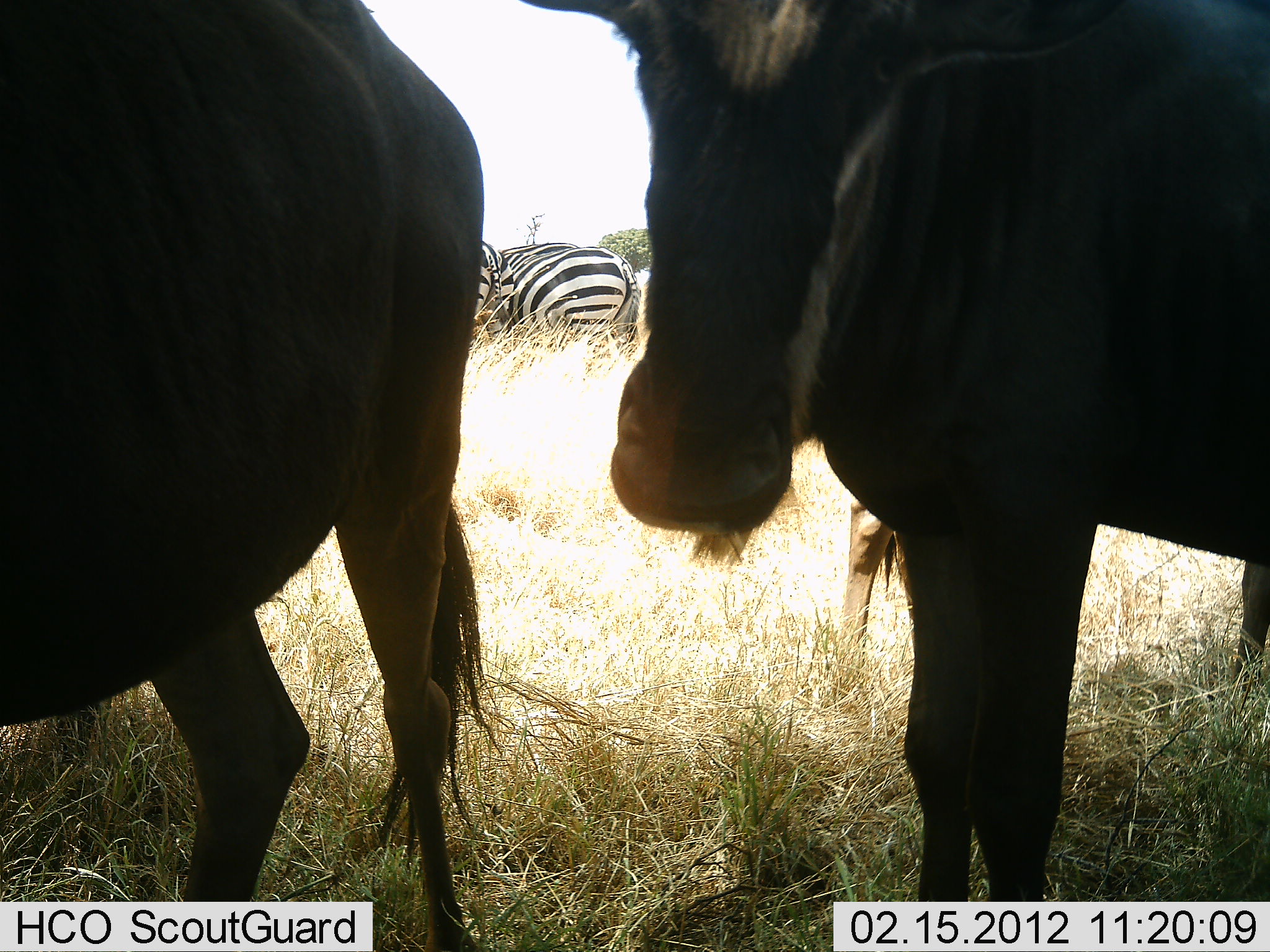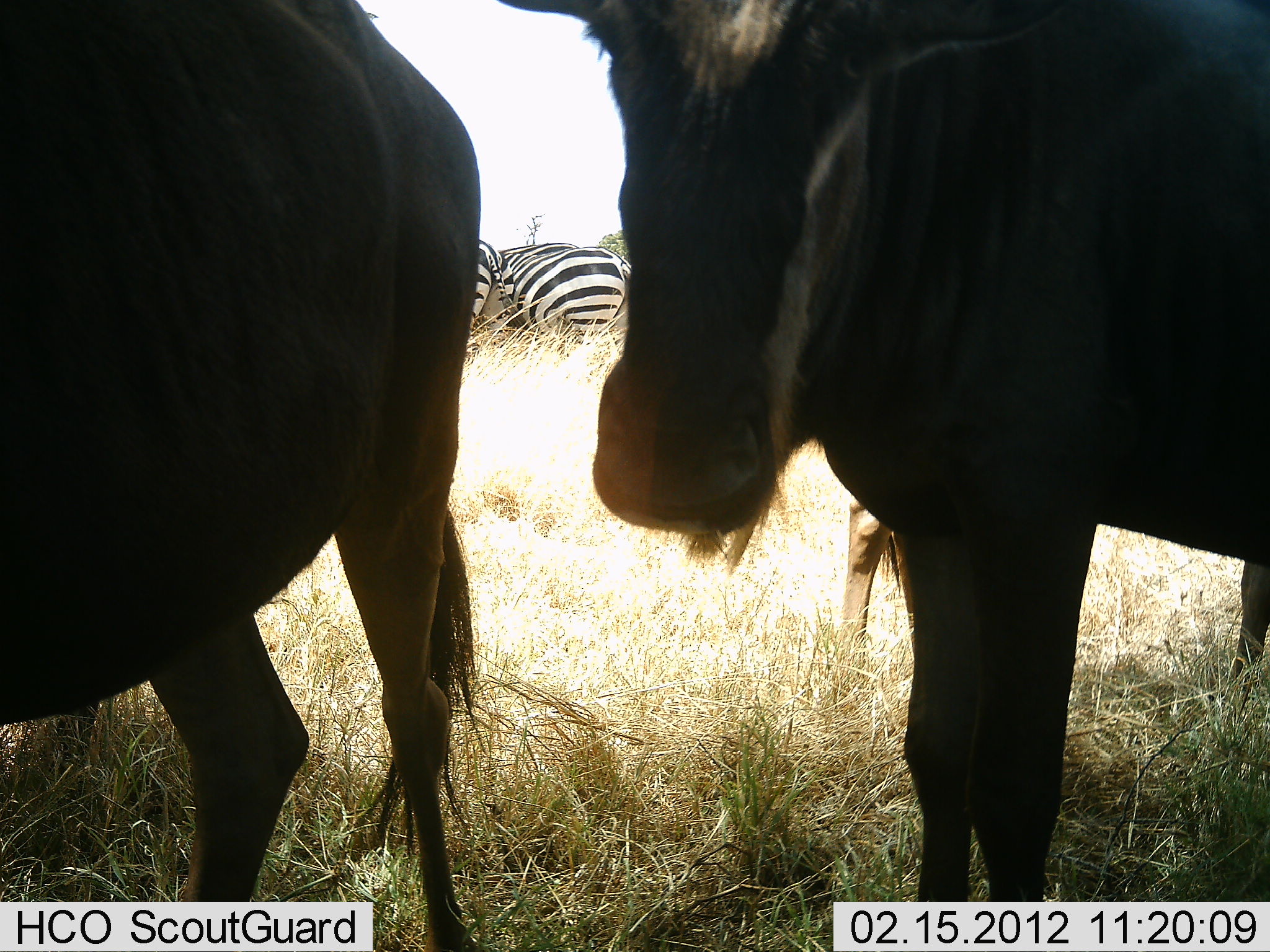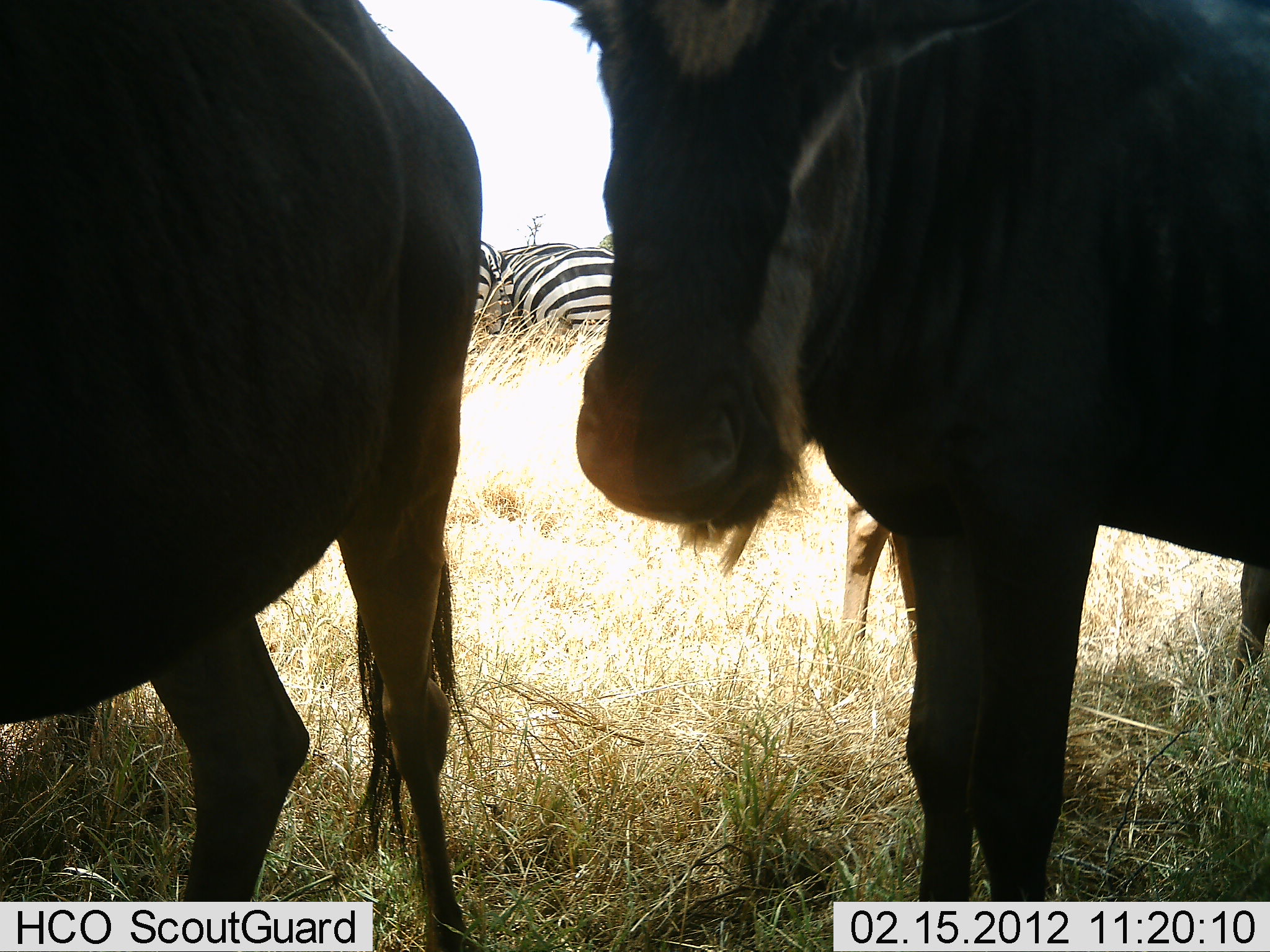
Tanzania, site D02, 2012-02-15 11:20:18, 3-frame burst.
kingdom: Animalia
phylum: Chordata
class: Mammalia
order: Artiodactyla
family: Bovidae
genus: Connochaetes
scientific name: Connochaetes taurinus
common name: blue wildebeest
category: wildebeest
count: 2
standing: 100%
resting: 5%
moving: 0%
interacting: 0%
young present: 0%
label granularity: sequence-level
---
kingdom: Animalia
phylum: Chordata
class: Mammalia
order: Perissodactyla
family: Equidae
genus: Equus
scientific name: Equus quagga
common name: plains zebra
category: zebra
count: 2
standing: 74%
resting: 11%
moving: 0%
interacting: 5%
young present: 0%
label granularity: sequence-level